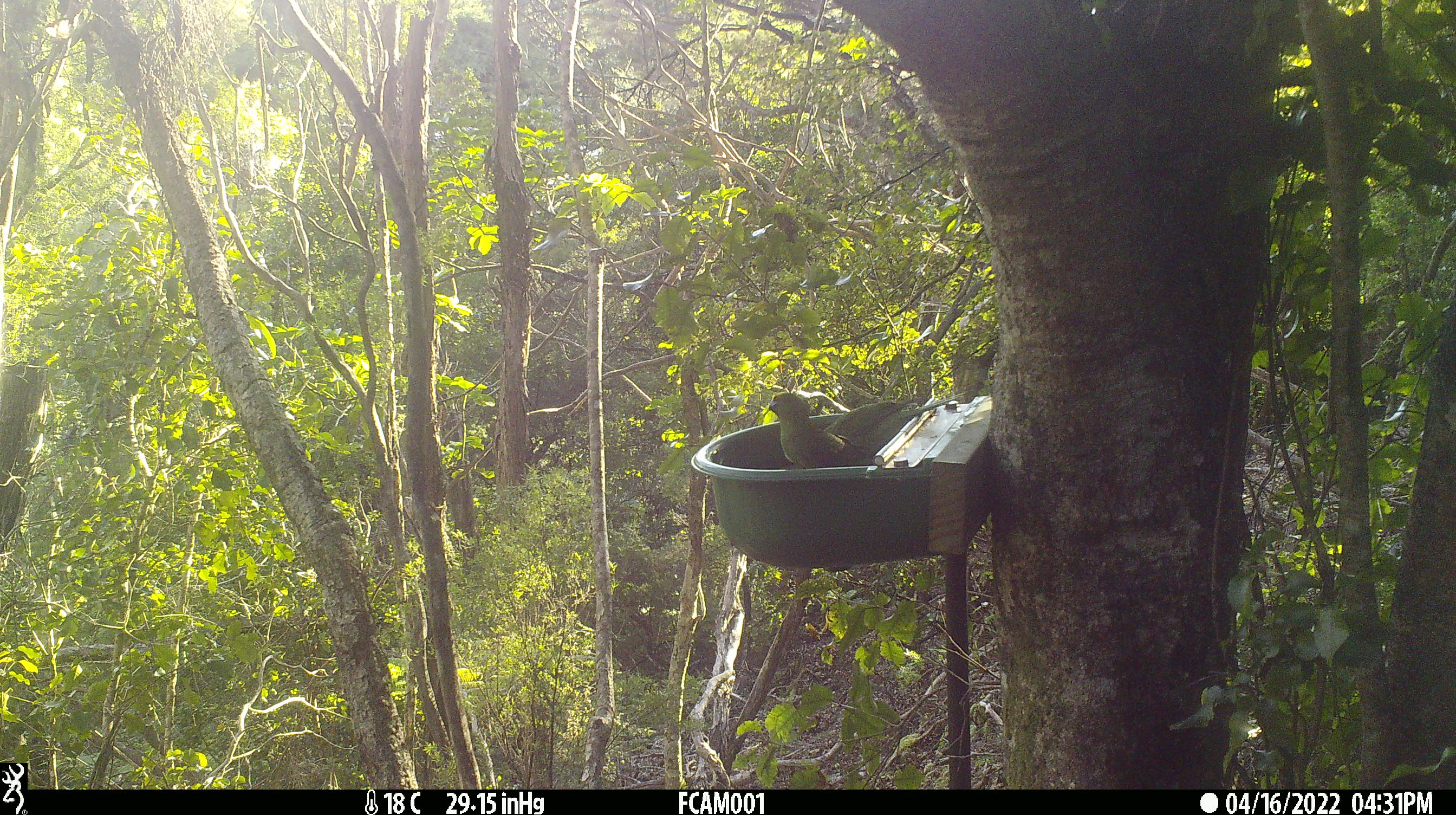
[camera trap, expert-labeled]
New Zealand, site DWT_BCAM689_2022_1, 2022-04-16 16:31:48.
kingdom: Animalia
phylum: Chordata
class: Aves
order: Psittaciformes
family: Psittaculidae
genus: Cyanoramphus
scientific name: Cyanoramphus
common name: parakeet